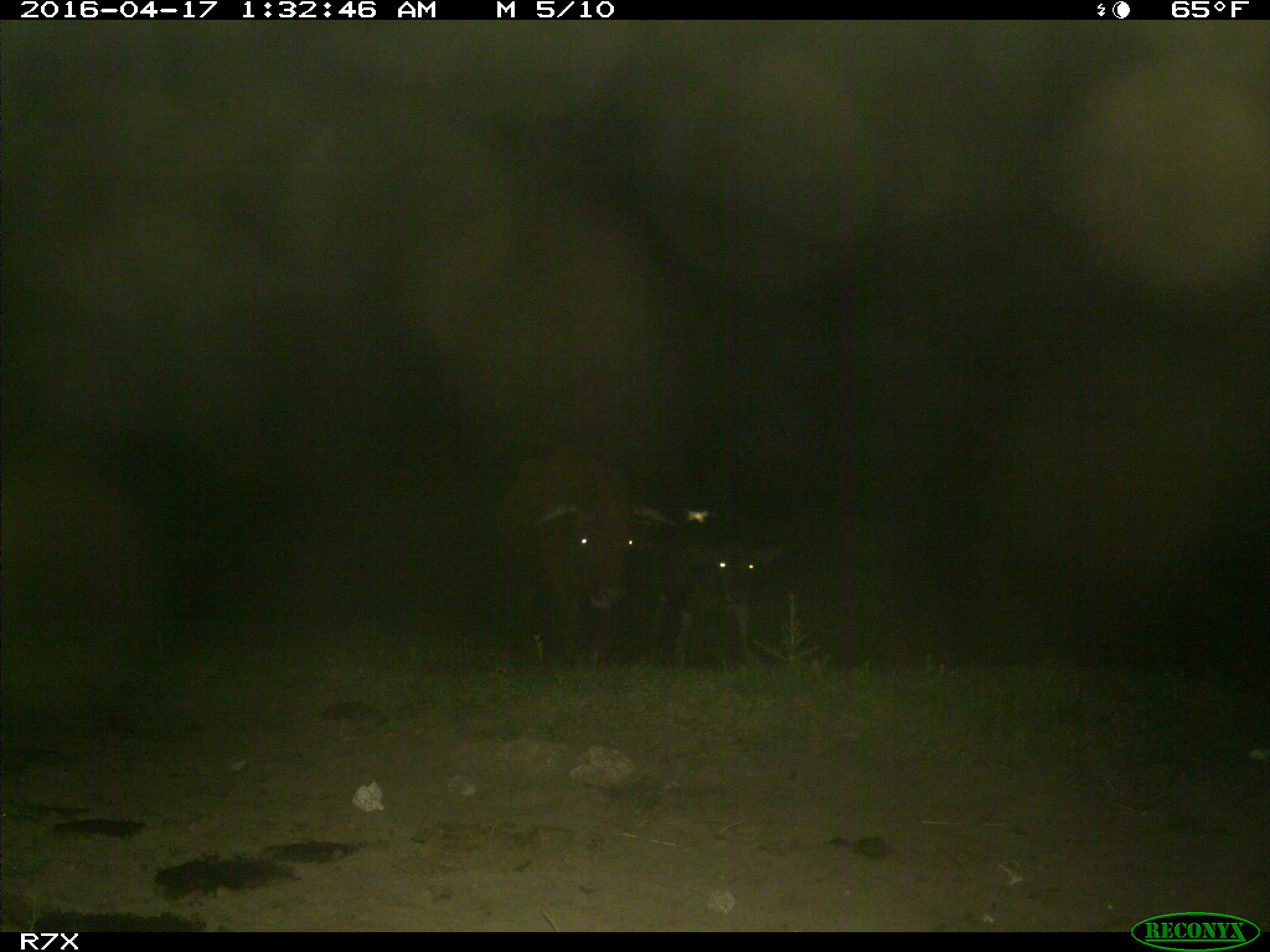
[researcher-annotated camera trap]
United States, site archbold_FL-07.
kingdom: Animalia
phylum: Chordata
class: Mammalia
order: Artiodactyla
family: Bovidae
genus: Bos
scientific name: Bos taurus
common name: domestic cow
Bos taurus (domestic cow).